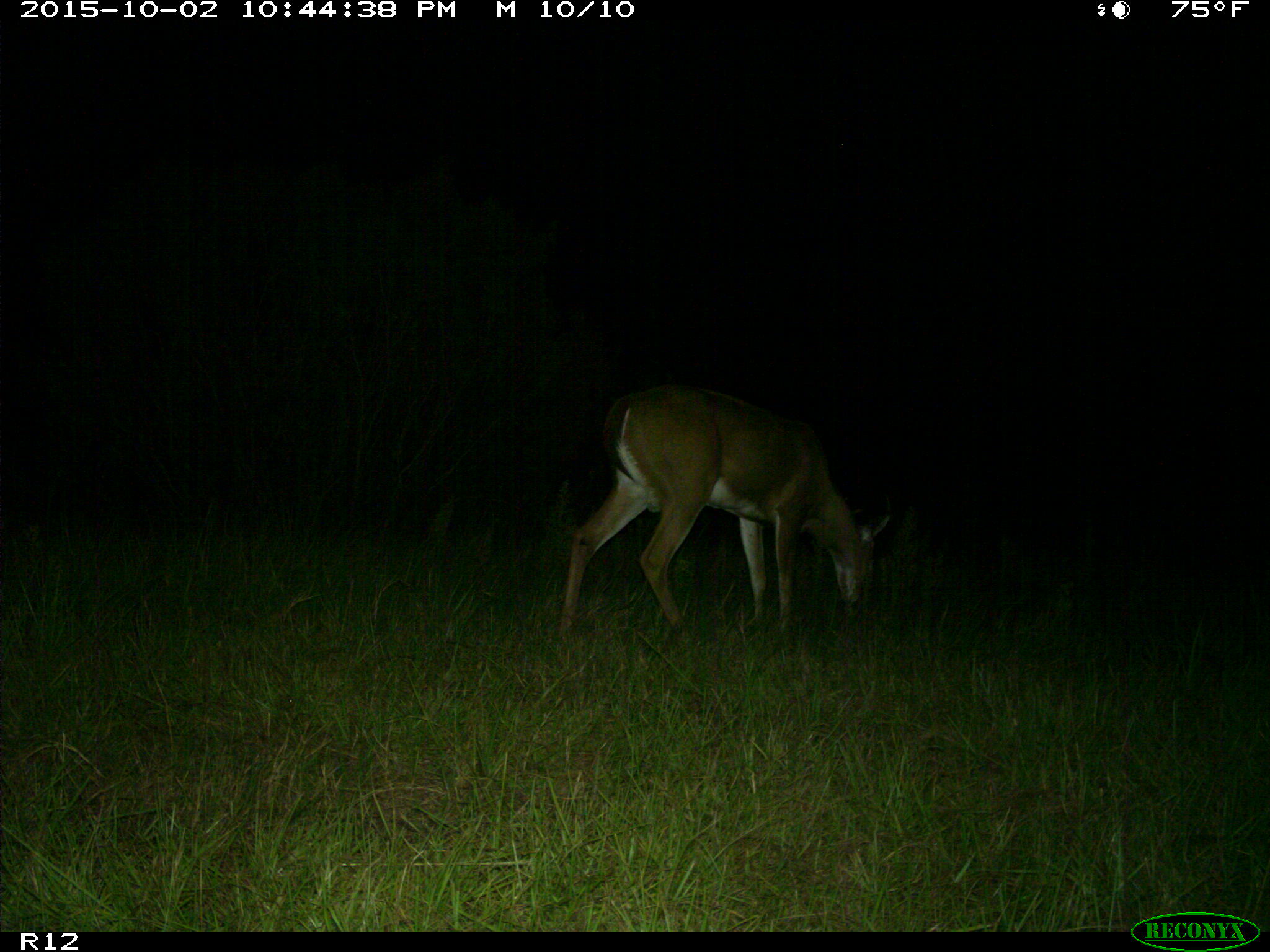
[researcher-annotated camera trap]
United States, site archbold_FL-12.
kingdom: Animalia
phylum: Chordata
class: Mammalia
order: Artiodactyla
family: Cervidae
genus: Odocoileus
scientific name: Odocoileus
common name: deer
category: unidentified deer